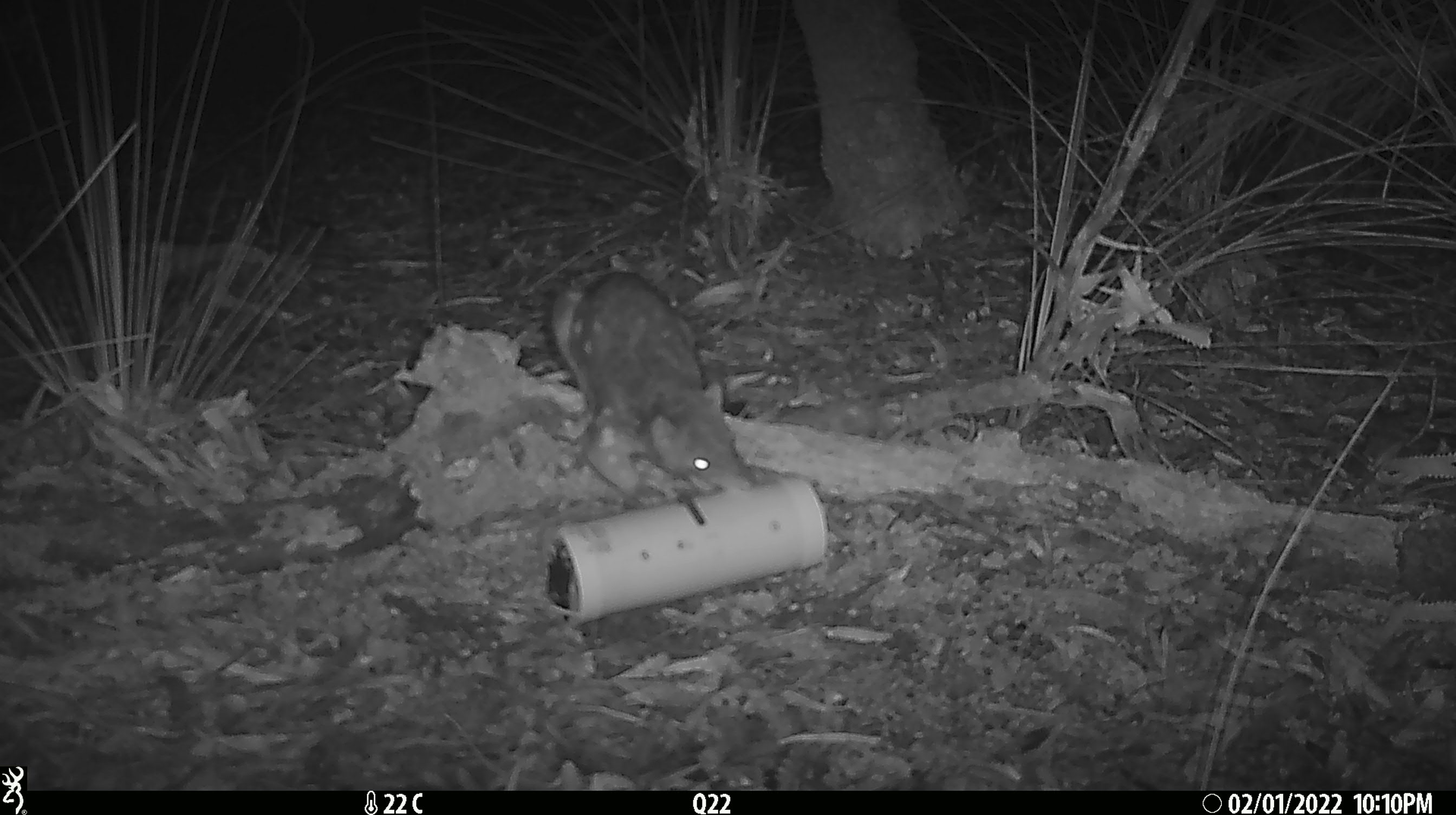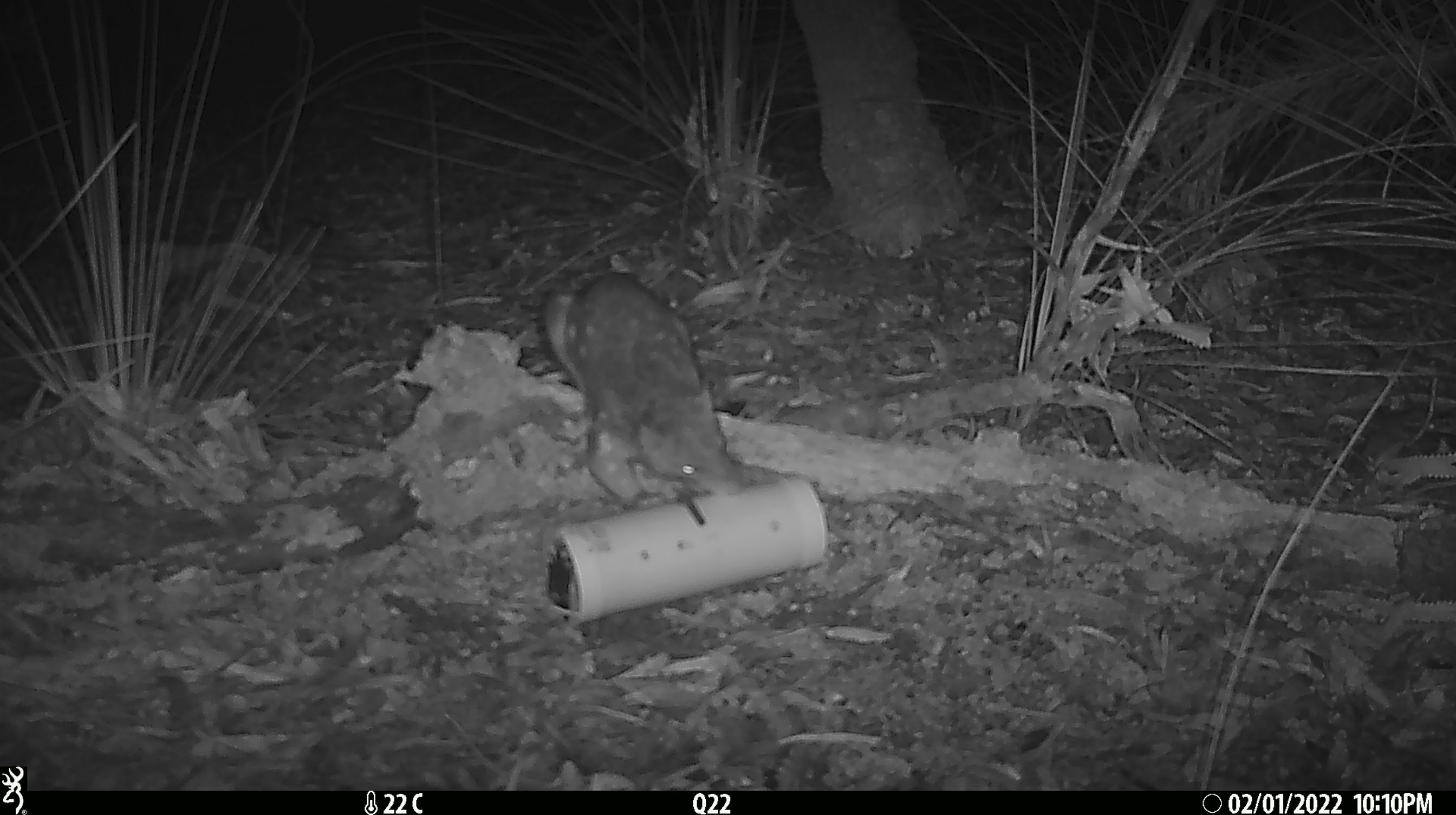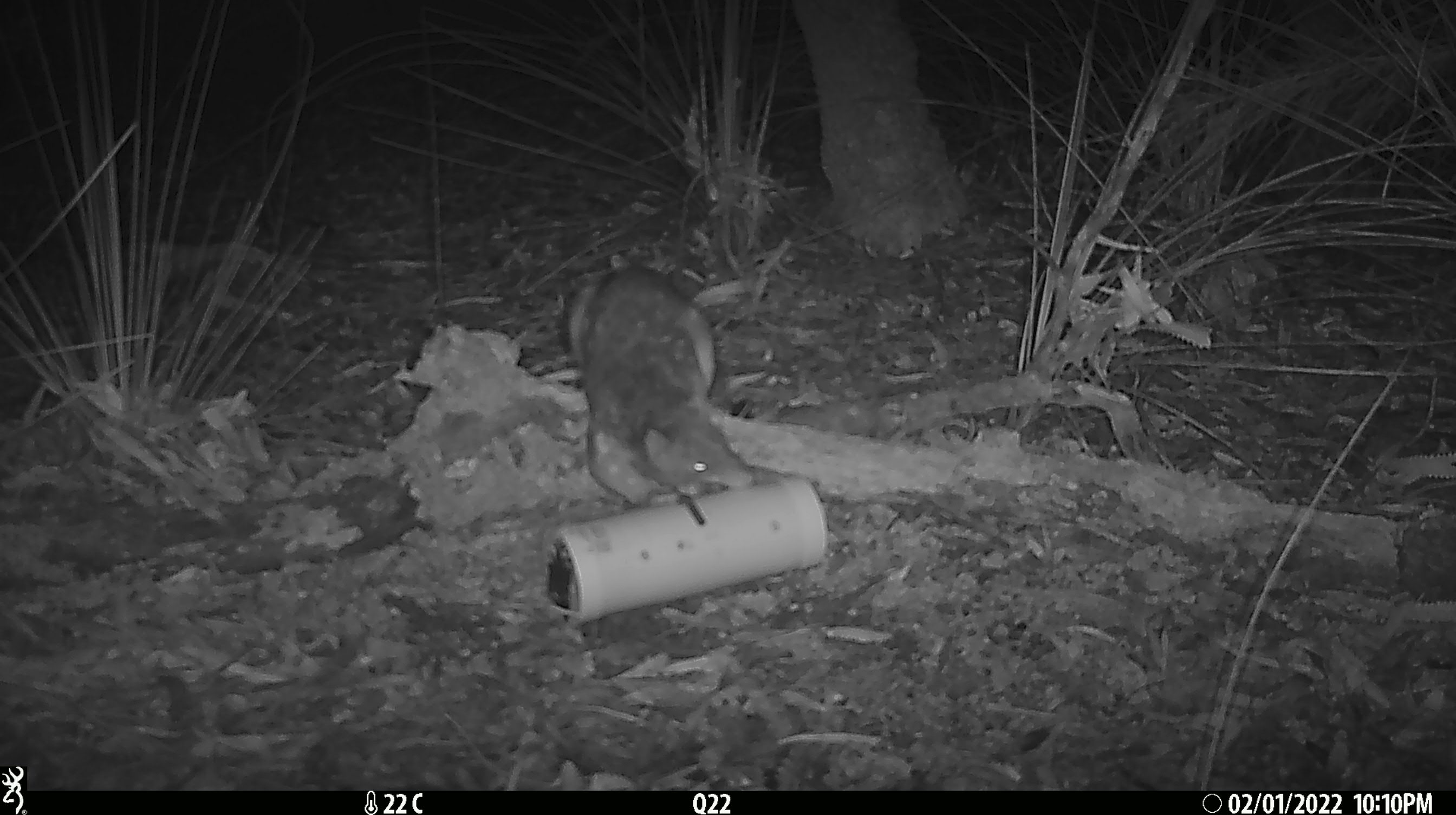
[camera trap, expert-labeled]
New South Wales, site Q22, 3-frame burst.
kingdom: Animalia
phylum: Chordata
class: Mammalia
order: Dasyuromorphia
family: Dasyuridae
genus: Dasyurus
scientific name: Dasyurus maculatus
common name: spotted-tailed quoll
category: quoll